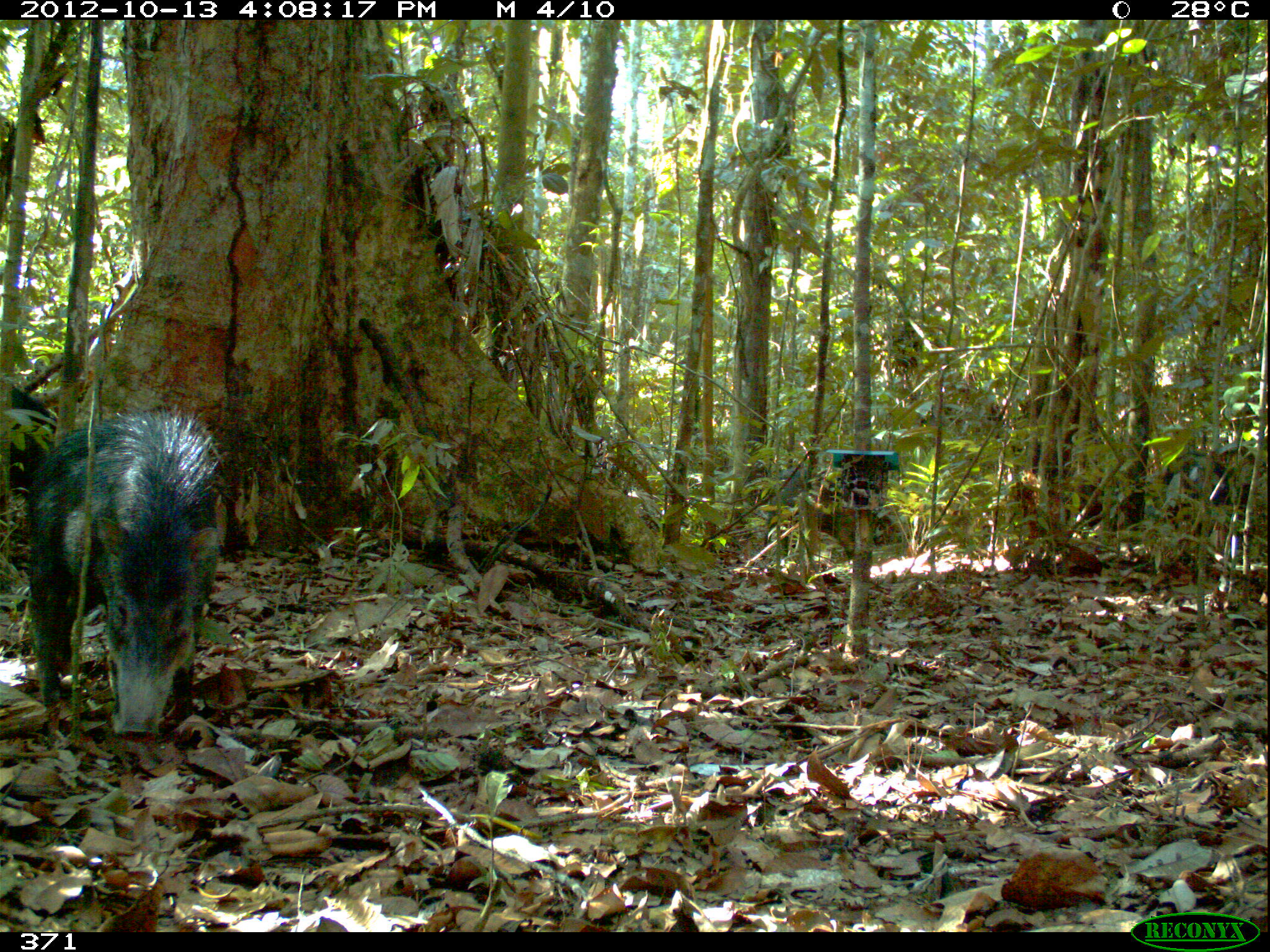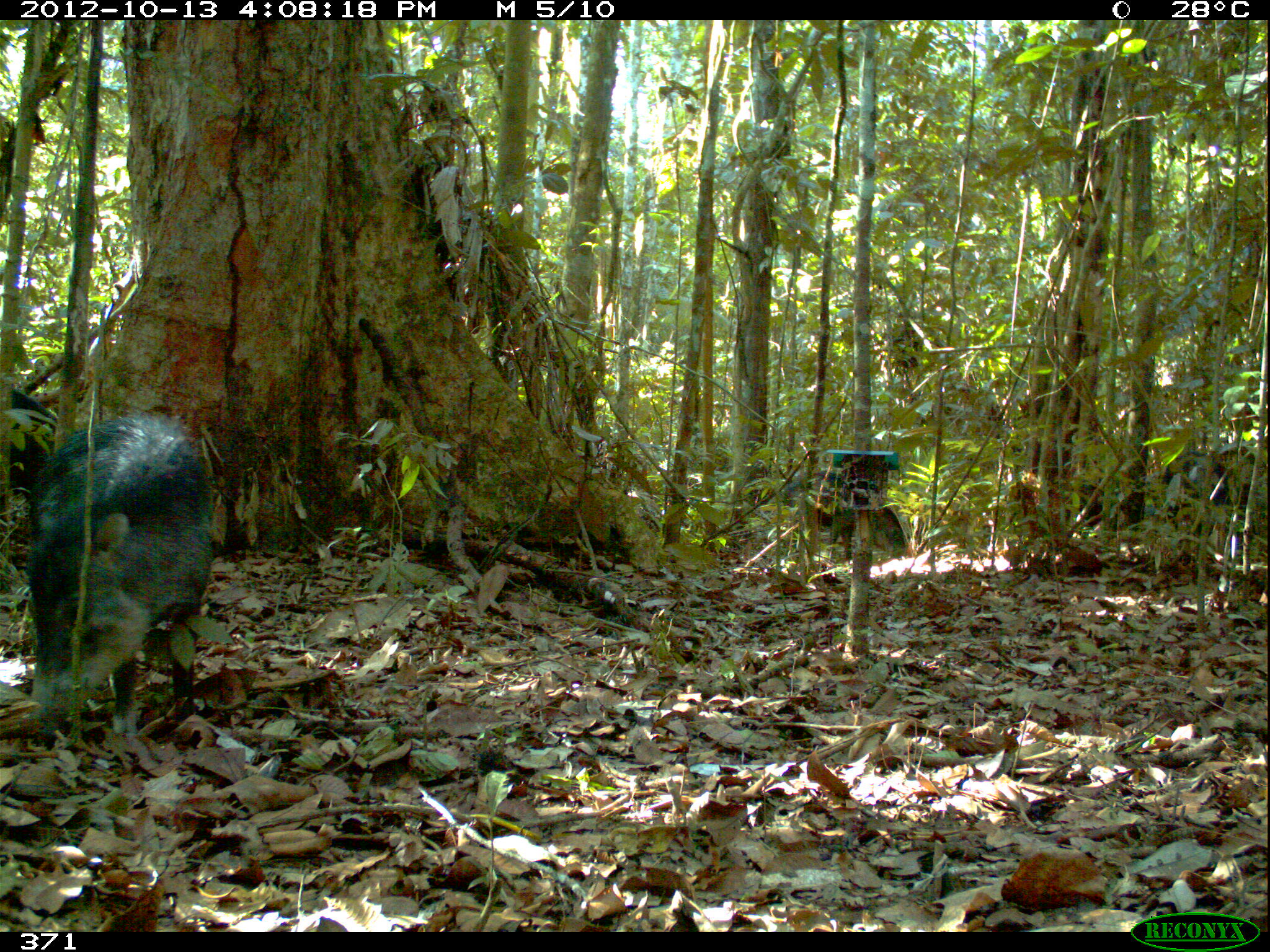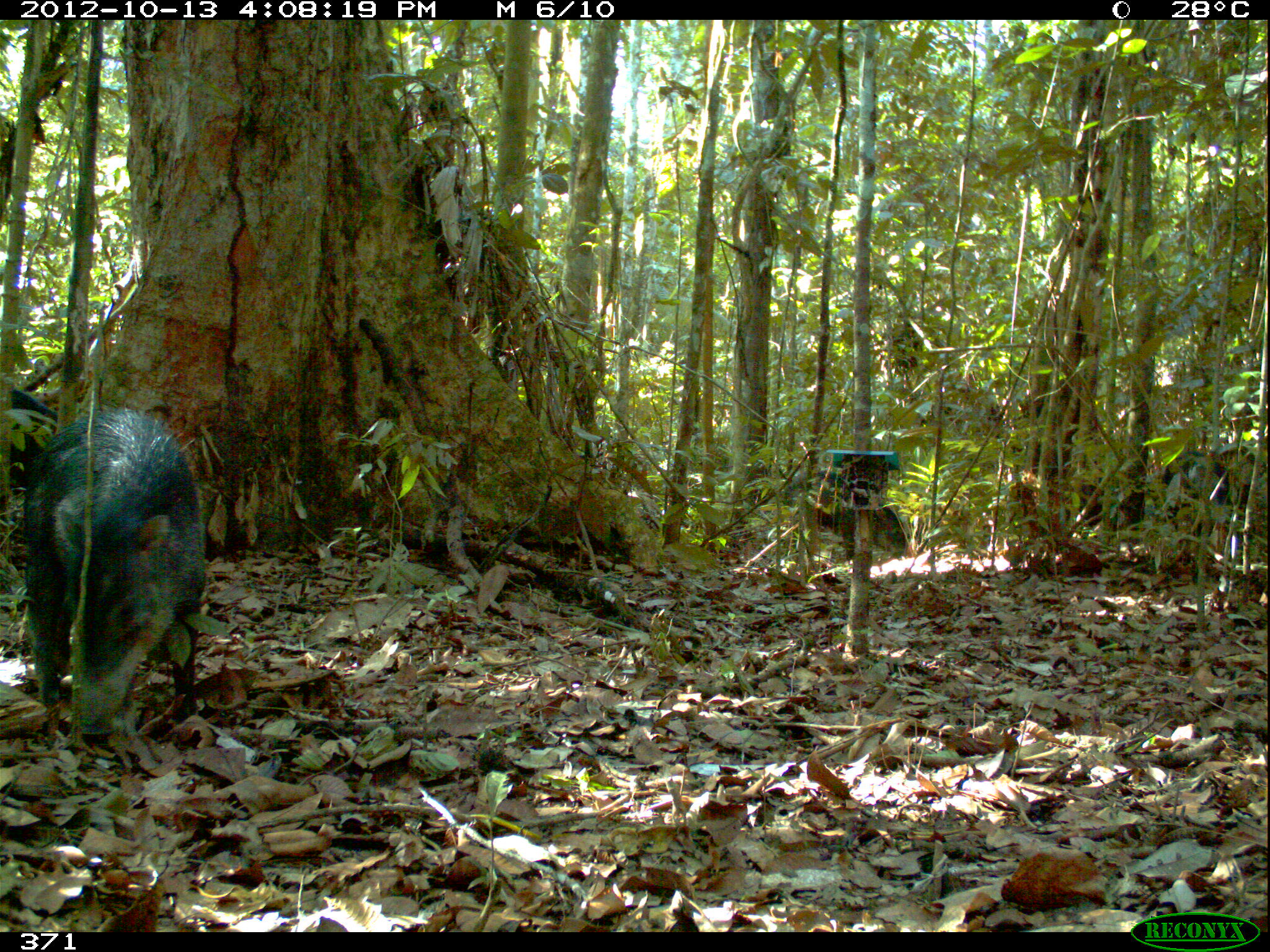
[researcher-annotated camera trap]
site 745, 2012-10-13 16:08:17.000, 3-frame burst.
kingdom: Animalia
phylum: Chordata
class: Mammalia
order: Artiodactyla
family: Tayassuidae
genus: Tayassu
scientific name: Tayassu pecari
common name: white-lipped peccary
Tayassu pecari (white-lipped peccary).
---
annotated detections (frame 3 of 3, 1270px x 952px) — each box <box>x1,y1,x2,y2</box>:
tayassu pecari: <box>18,404,205,740</box>; <box>10,388,58,497</box>